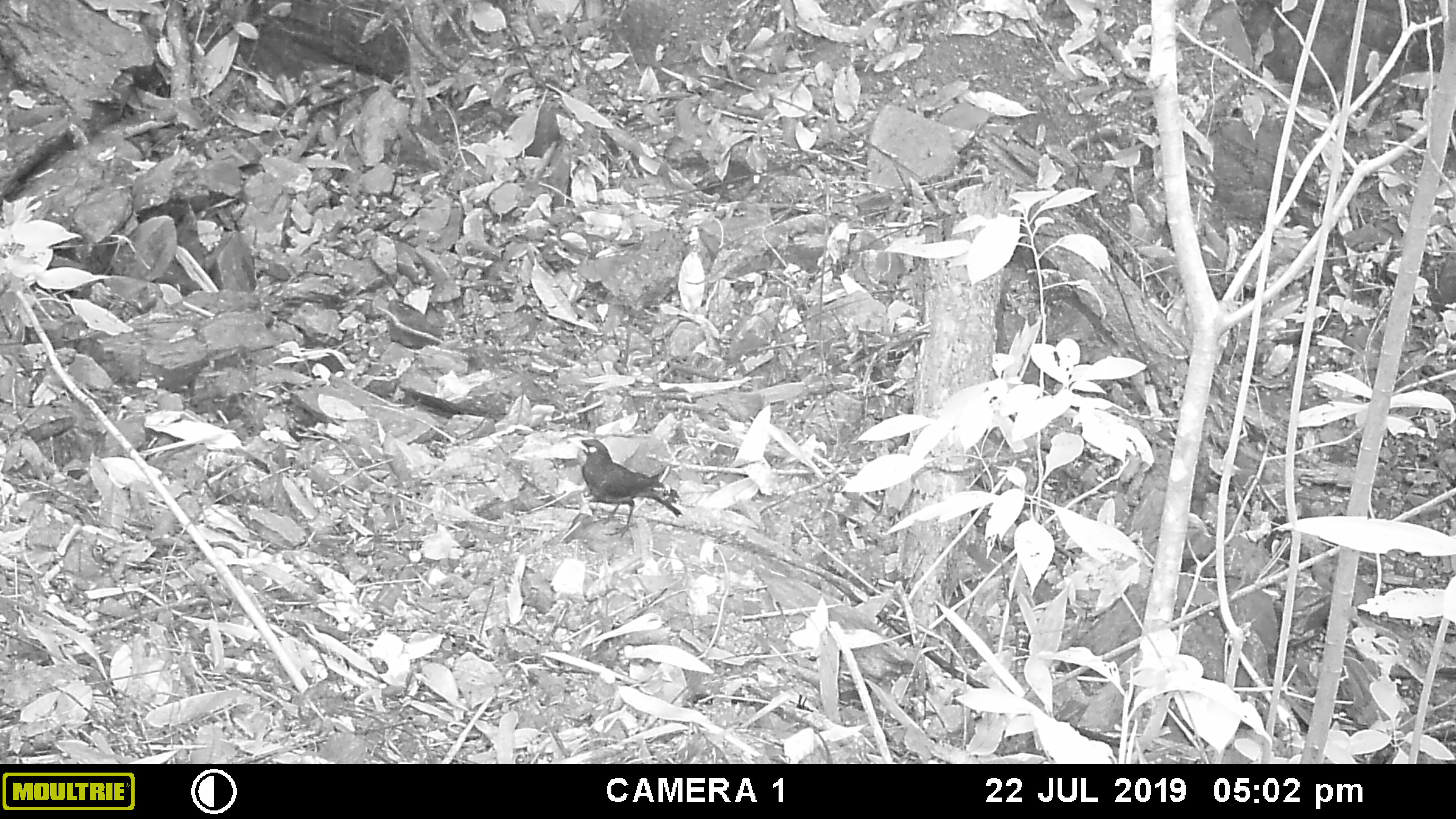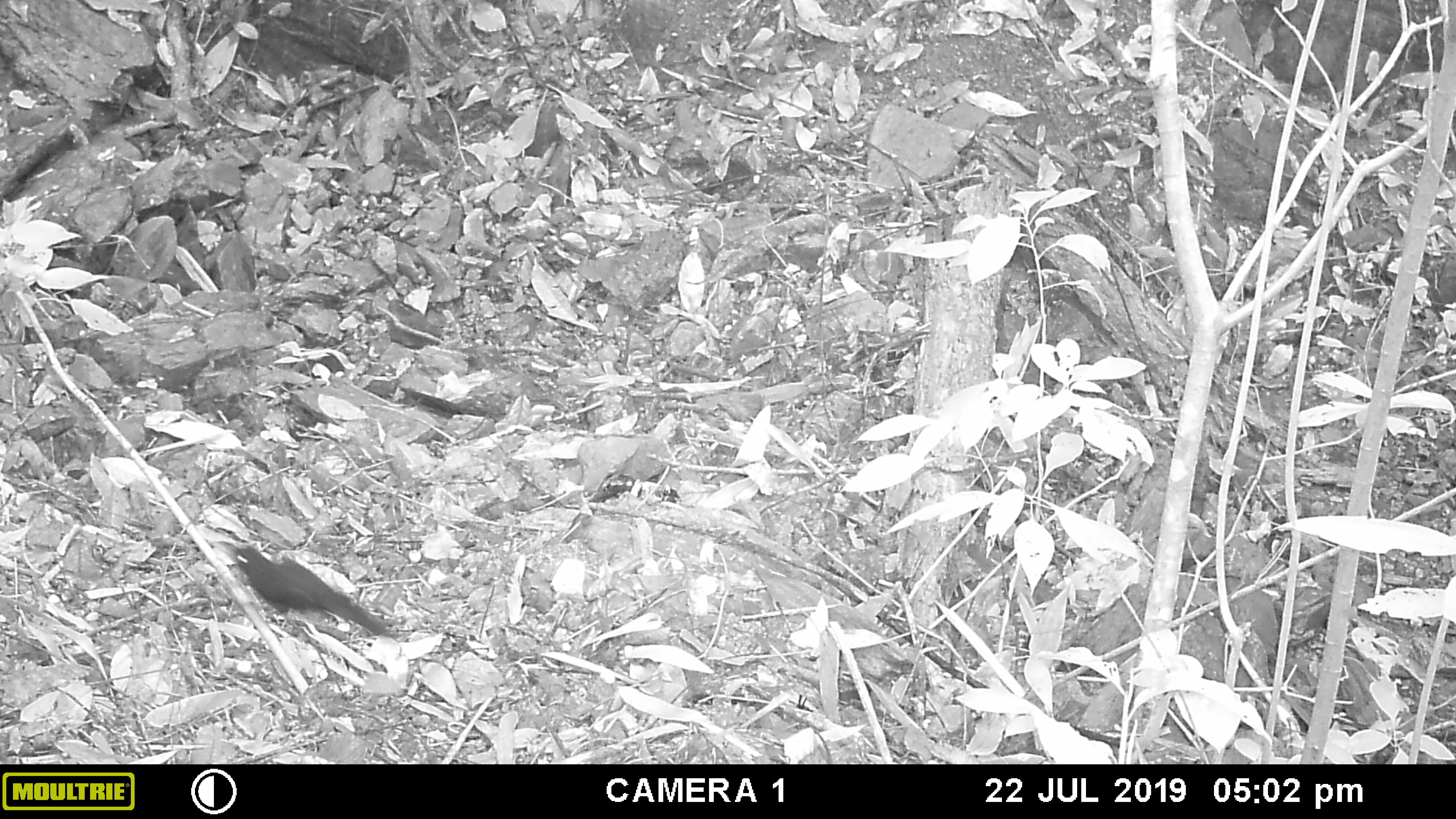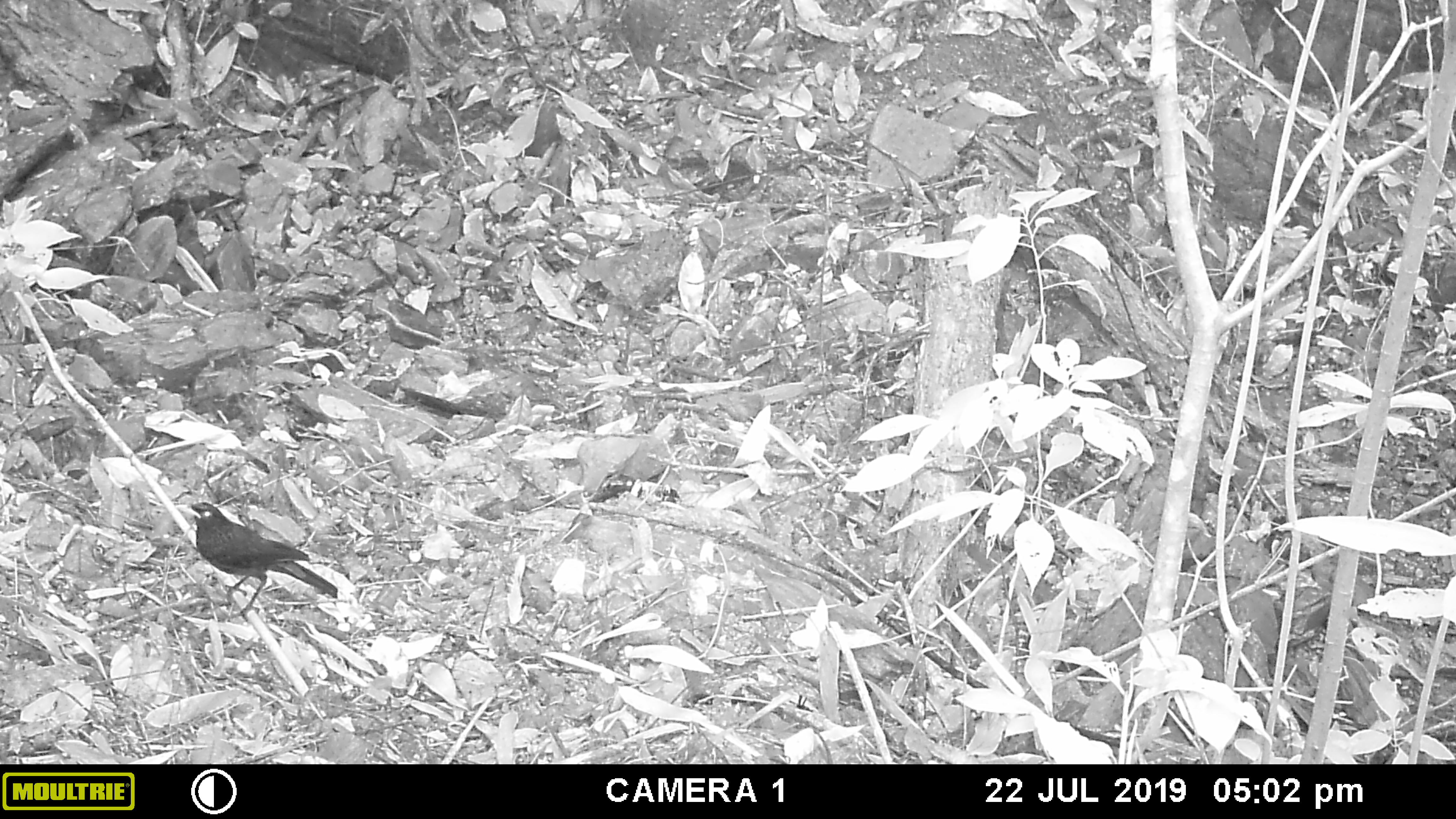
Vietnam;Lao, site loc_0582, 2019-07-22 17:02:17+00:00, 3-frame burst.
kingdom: Animalia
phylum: Chordata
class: Aves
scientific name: Aves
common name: bird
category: unidentified bird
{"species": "unidentified bird (bird) (Aves)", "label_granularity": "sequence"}